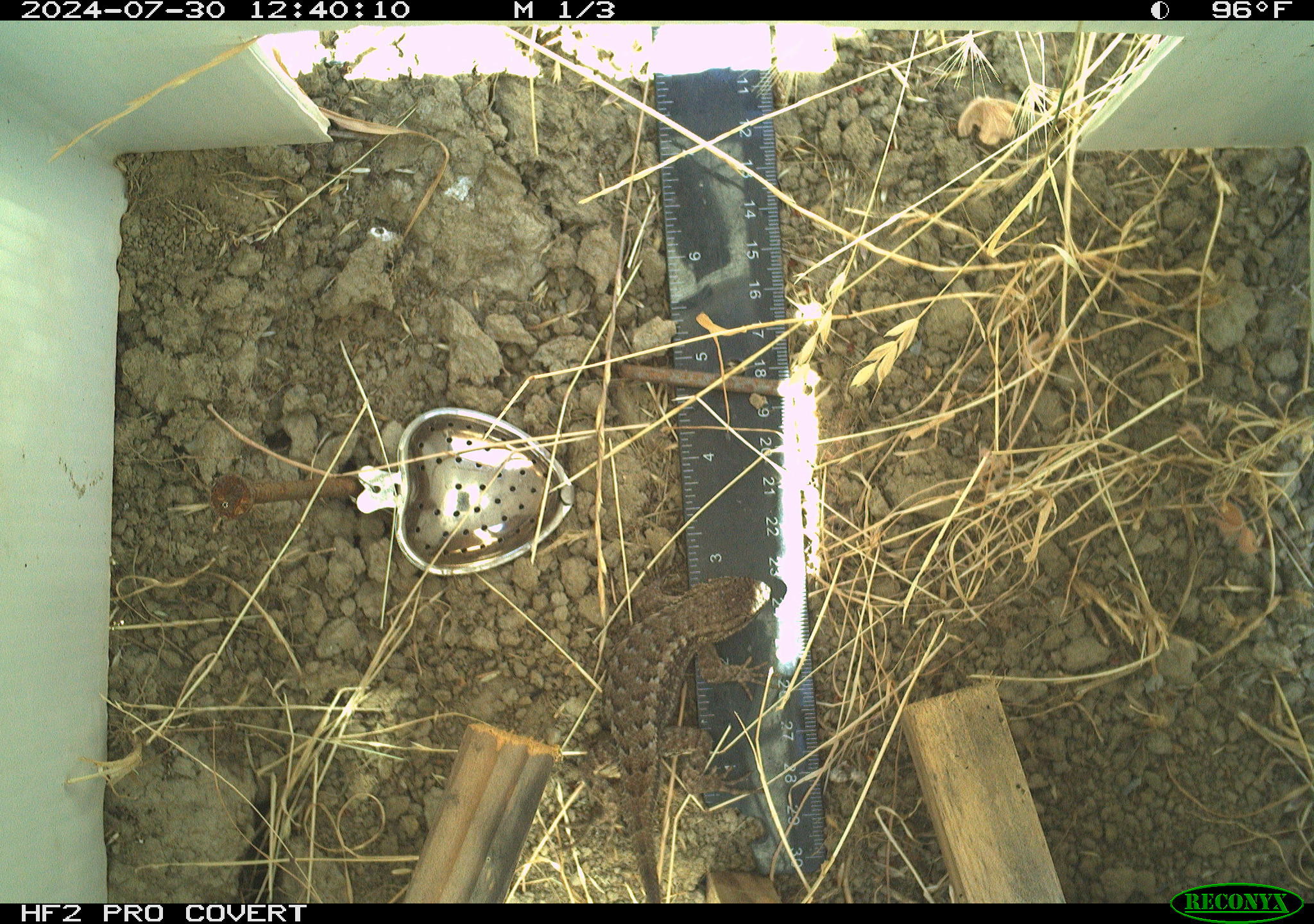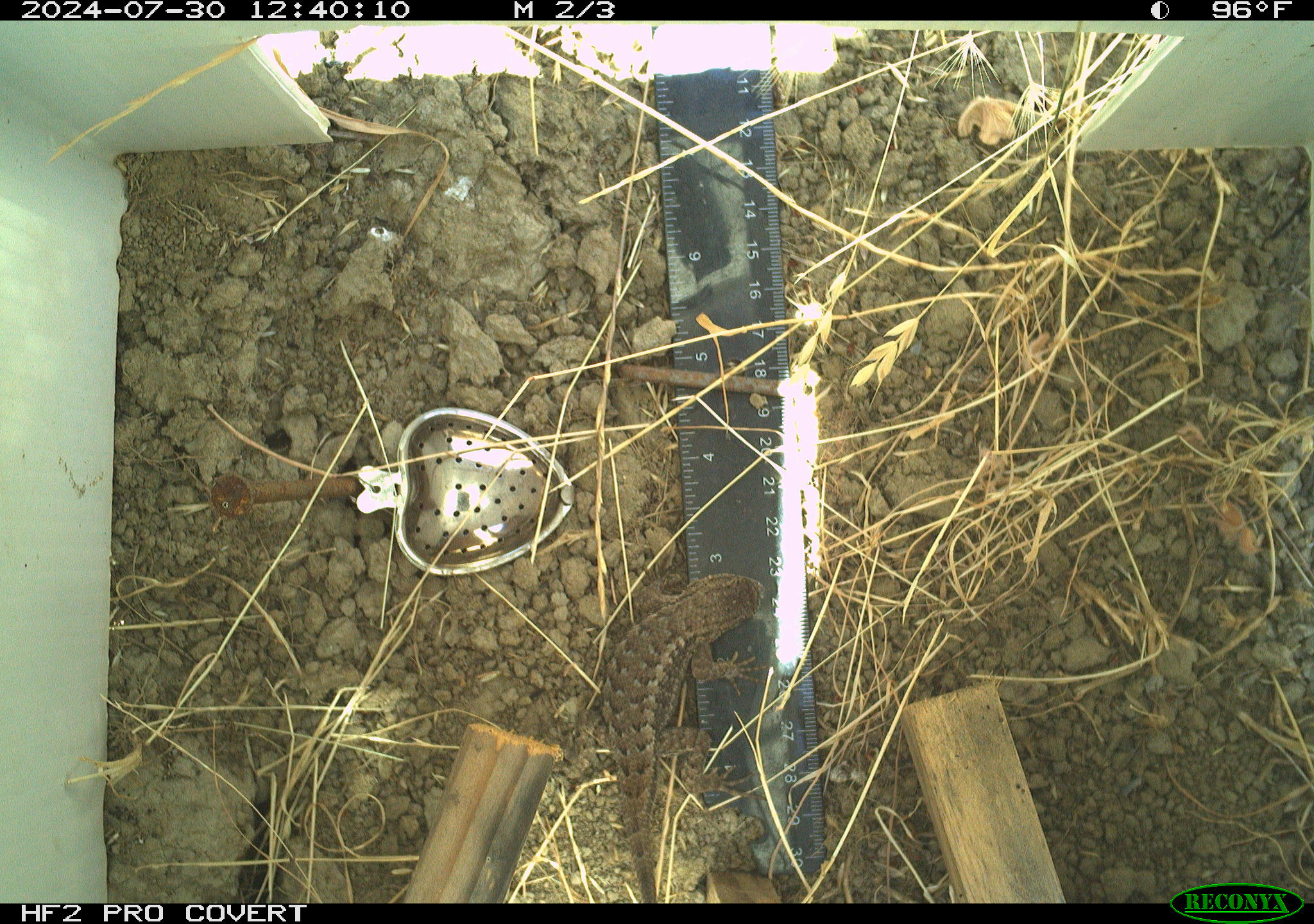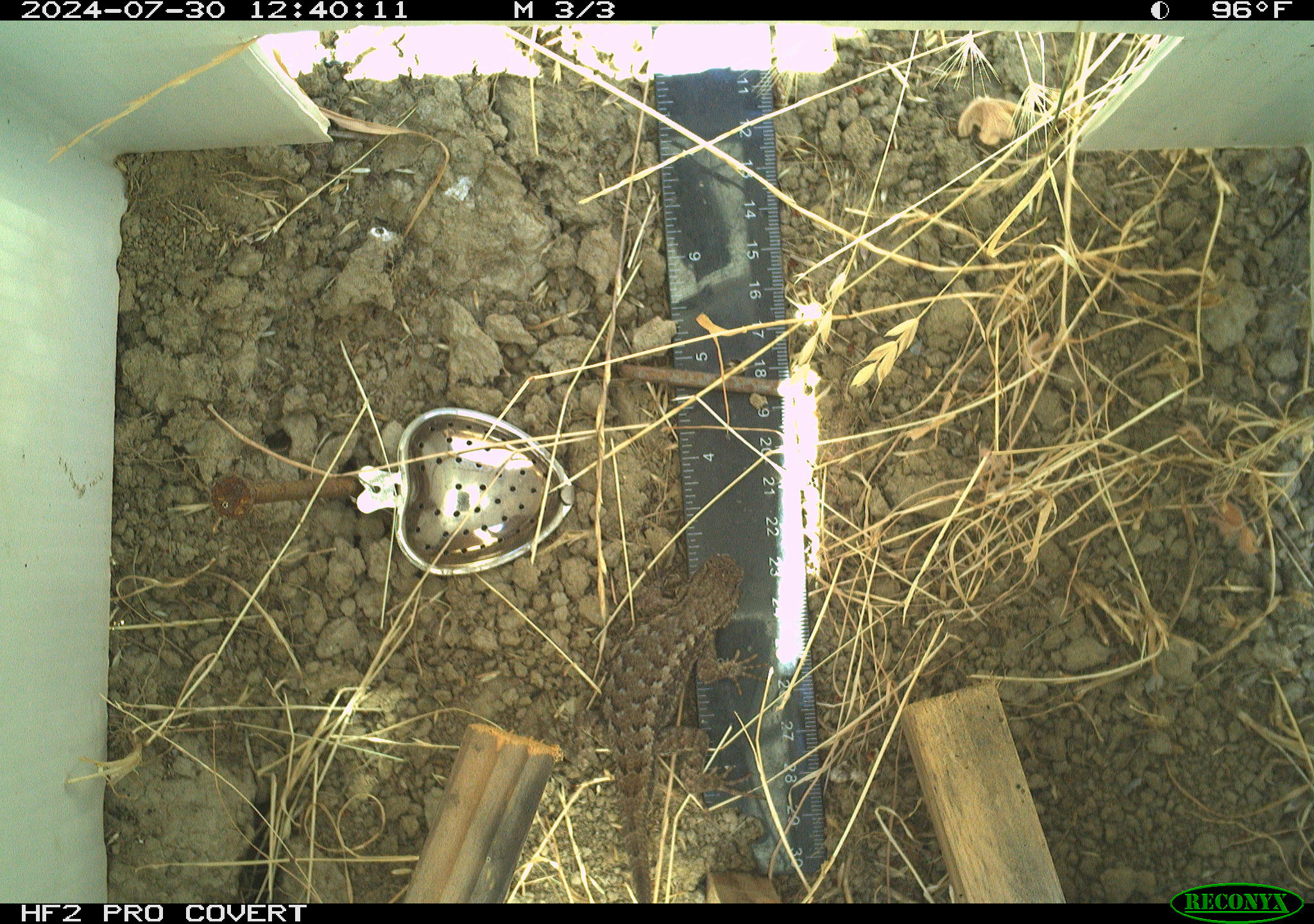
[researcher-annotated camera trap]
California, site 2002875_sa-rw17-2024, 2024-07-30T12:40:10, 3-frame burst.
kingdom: Animalia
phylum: Chordata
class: Reptilia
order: Squamata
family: Phrynosomatidae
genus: Sceloporus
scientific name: Sceloporus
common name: spiny lizards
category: sceloporus species